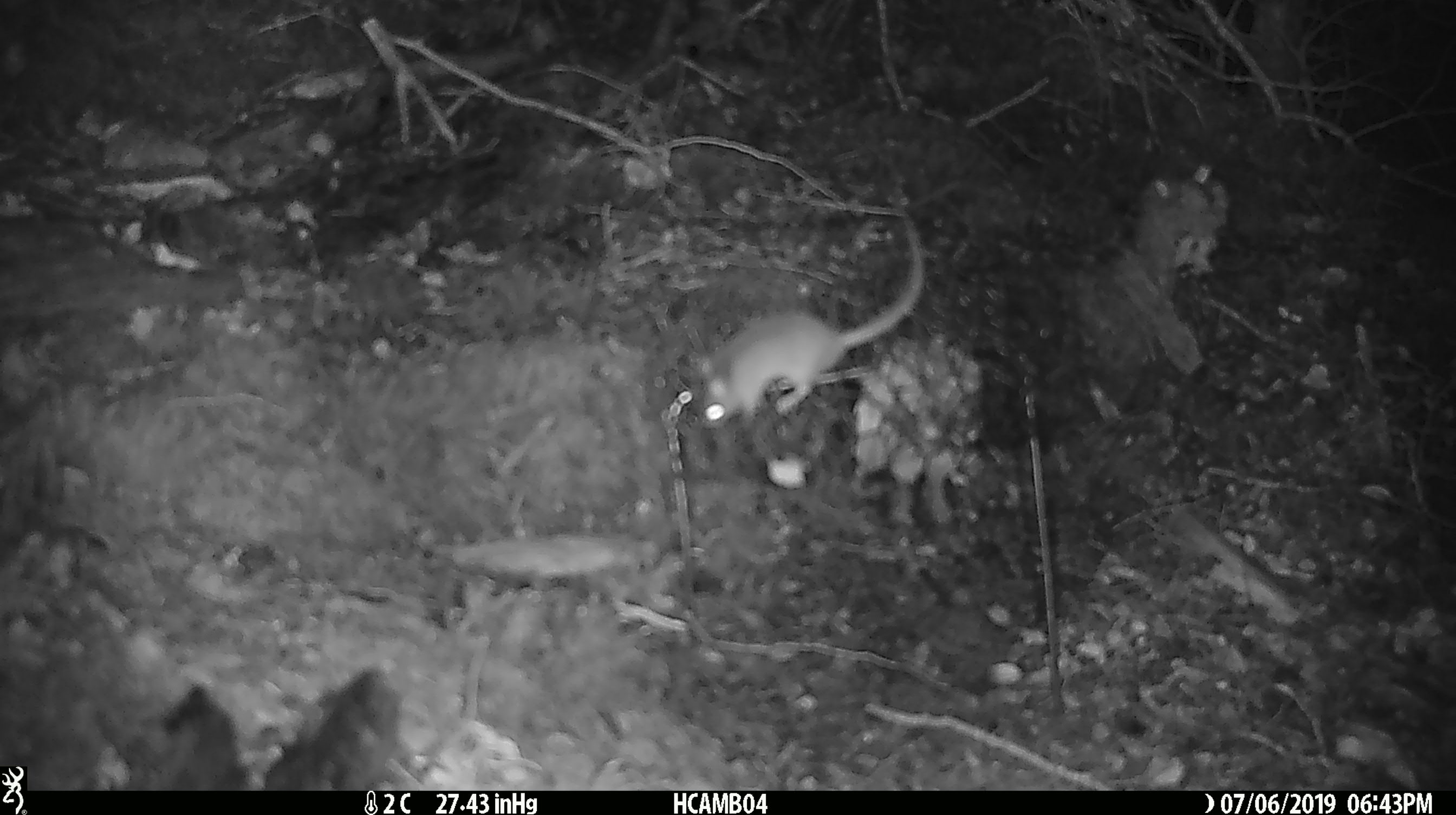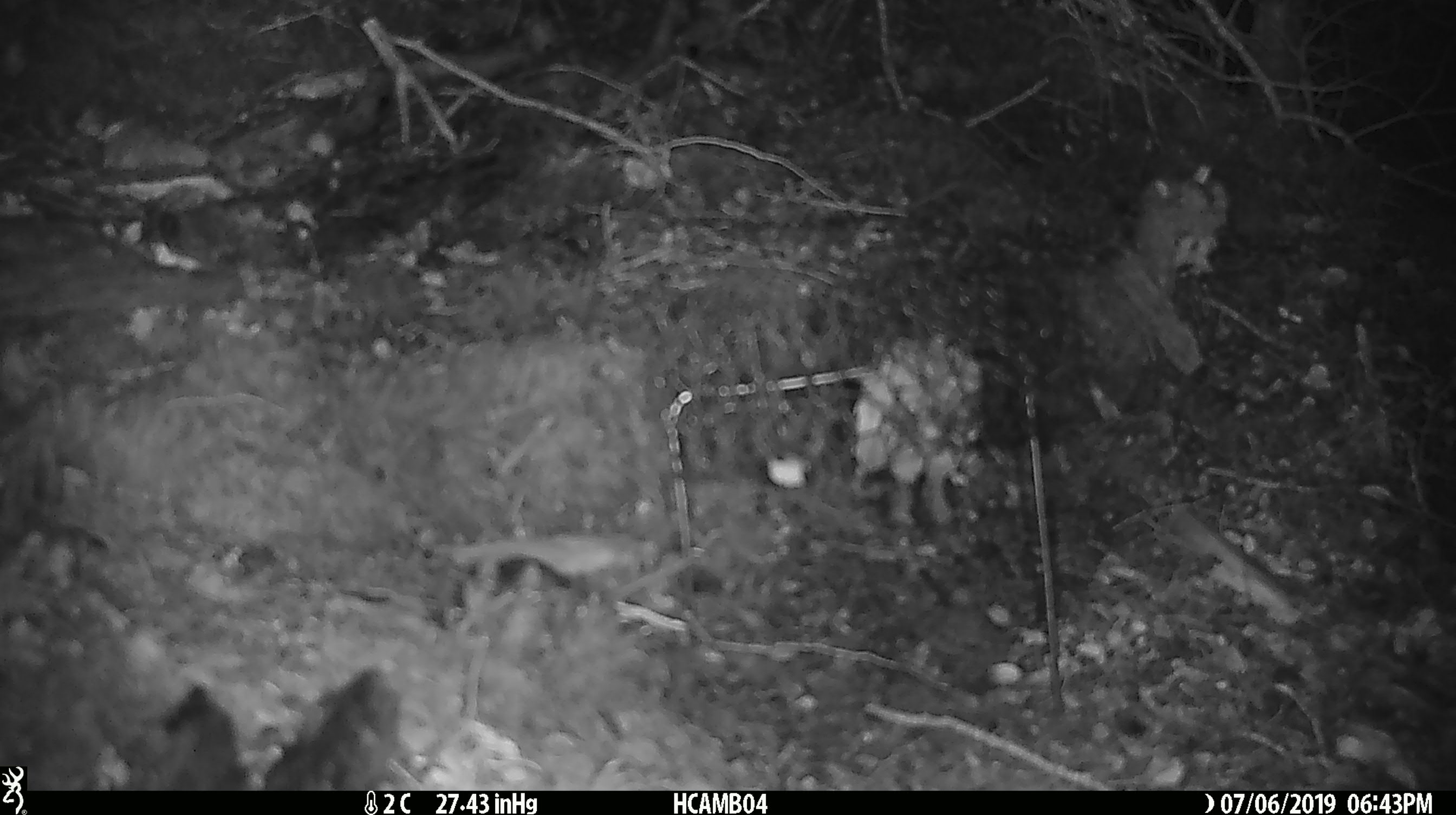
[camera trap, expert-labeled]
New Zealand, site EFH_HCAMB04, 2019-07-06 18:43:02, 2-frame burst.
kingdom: Animalia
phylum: Chordata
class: Mammalia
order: Rodentia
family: Muridae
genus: Mus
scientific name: Mus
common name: mouse